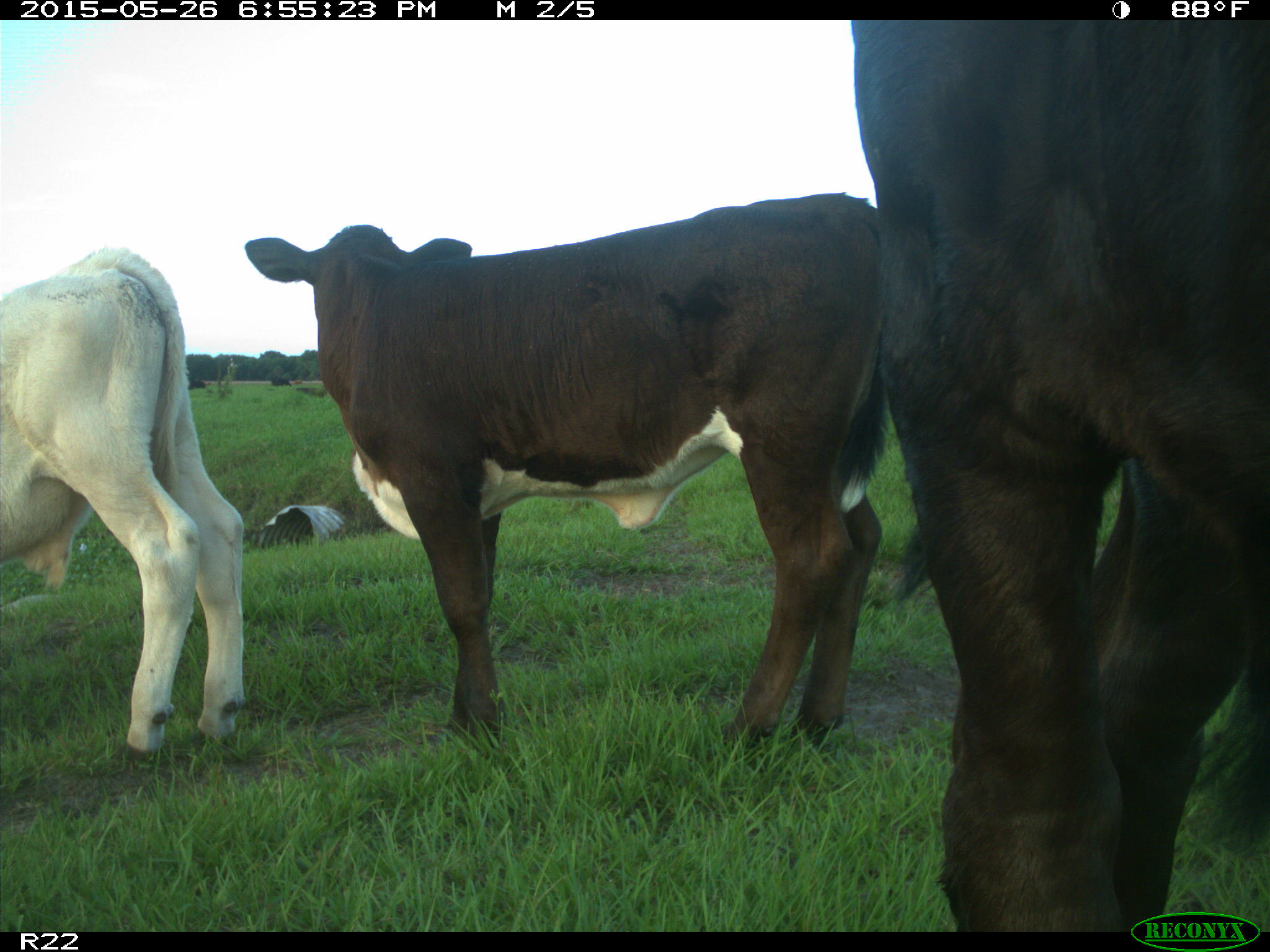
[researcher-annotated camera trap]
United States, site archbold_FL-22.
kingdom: Animalia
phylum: Chordata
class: Mammalia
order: Artiodactyla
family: Bovidae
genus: Bos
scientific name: Bos taurus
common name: domestic cow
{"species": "Bos taurus (domestic cow)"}